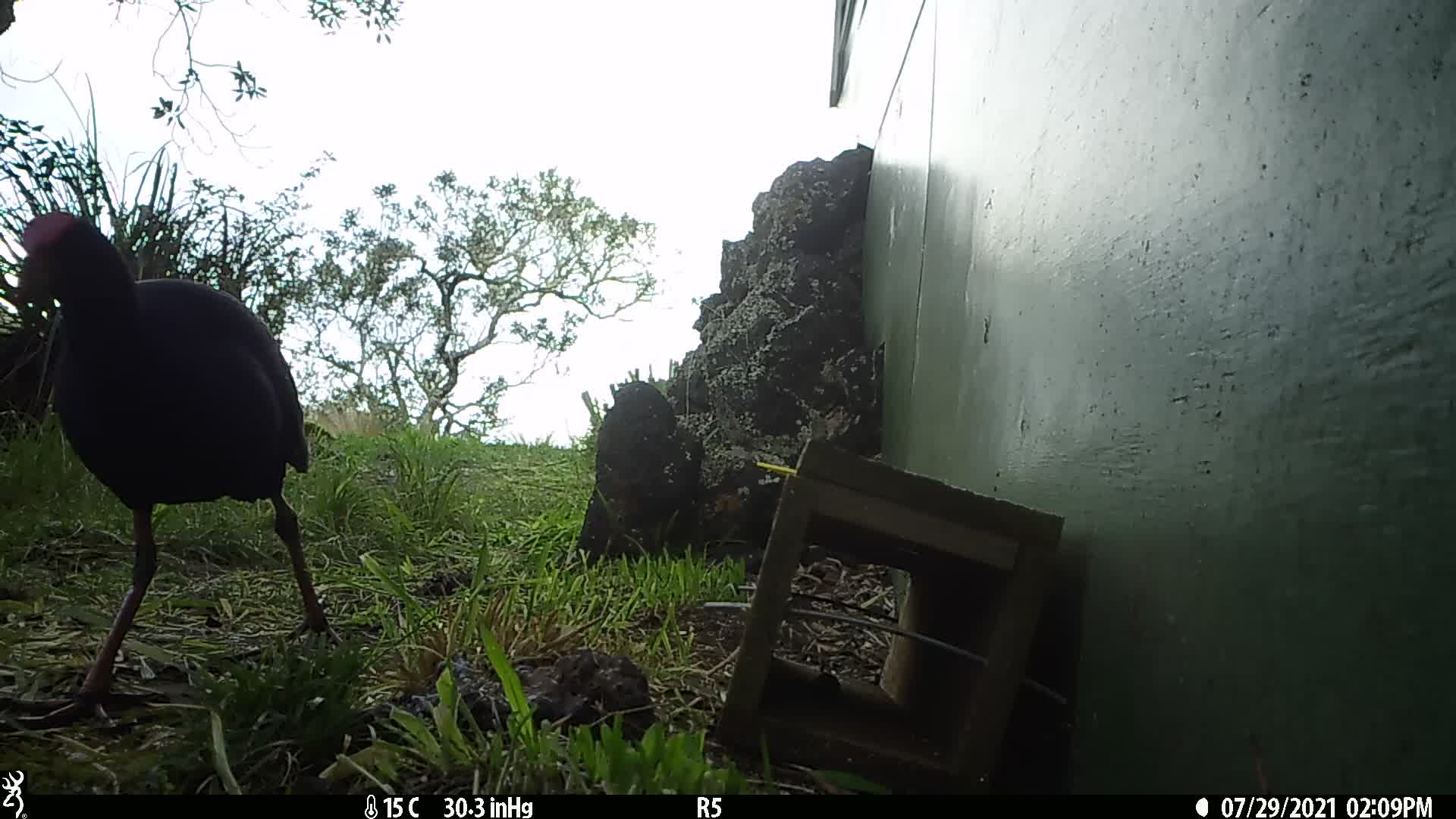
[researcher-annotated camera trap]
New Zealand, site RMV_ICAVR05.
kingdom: Animalia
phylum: Chordata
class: Aves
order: Gruiformes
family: Rallidae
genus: Porphyrio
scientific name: Porphyrio melanotus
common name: australasian swamphen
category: pukeko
Pukeko (australasian swamphen) (Porphyrio melanotus).